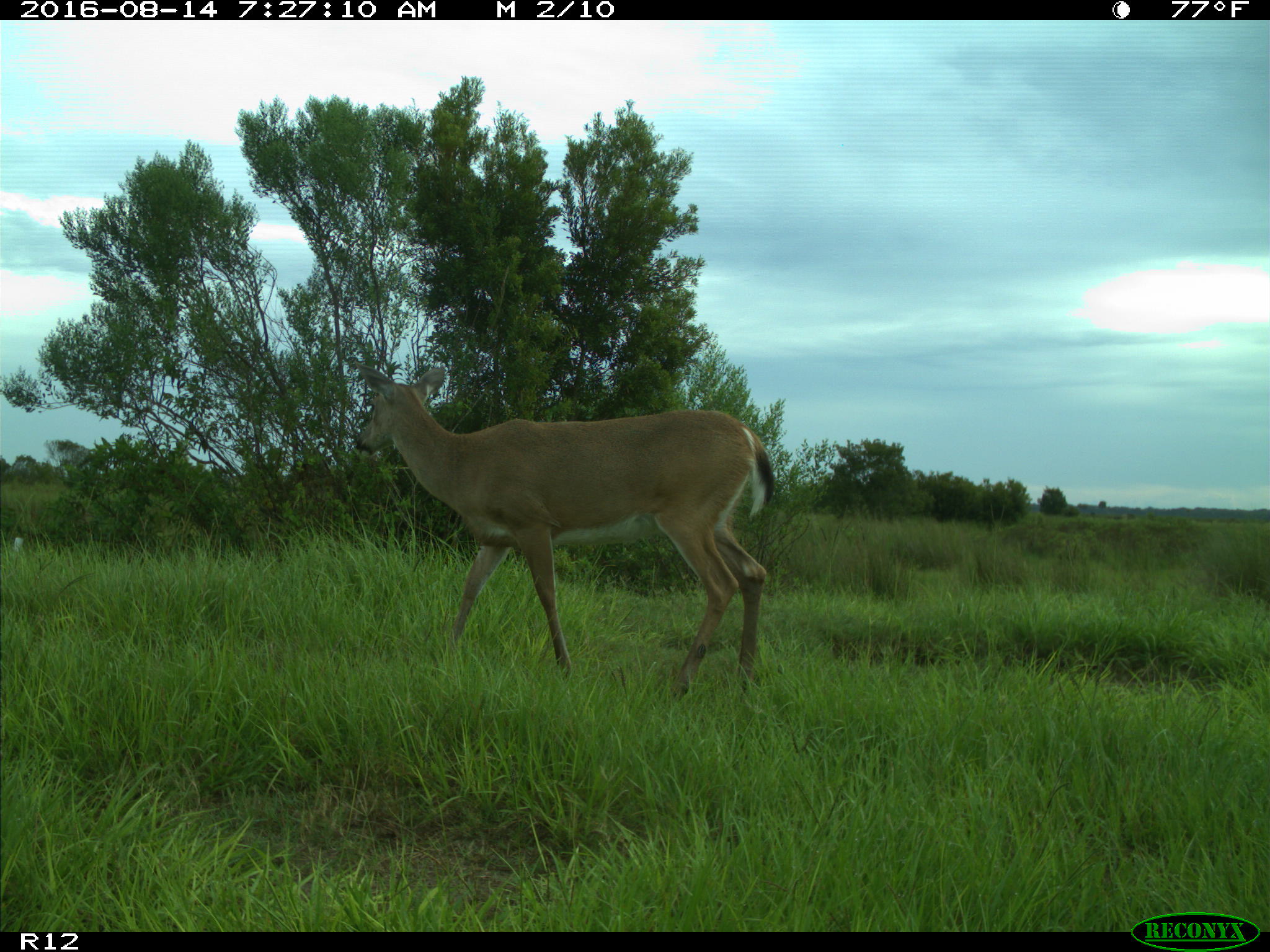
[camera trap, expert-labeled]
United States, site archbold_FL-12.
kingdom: Animalia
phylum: Chordata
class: Mammalia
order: Artiodactyla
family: Cervidae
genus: Odocoileus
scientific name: Odocoileus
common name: deer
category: unidentified deer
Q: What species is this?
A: Unidentified deer (deer) (Odocoileus).